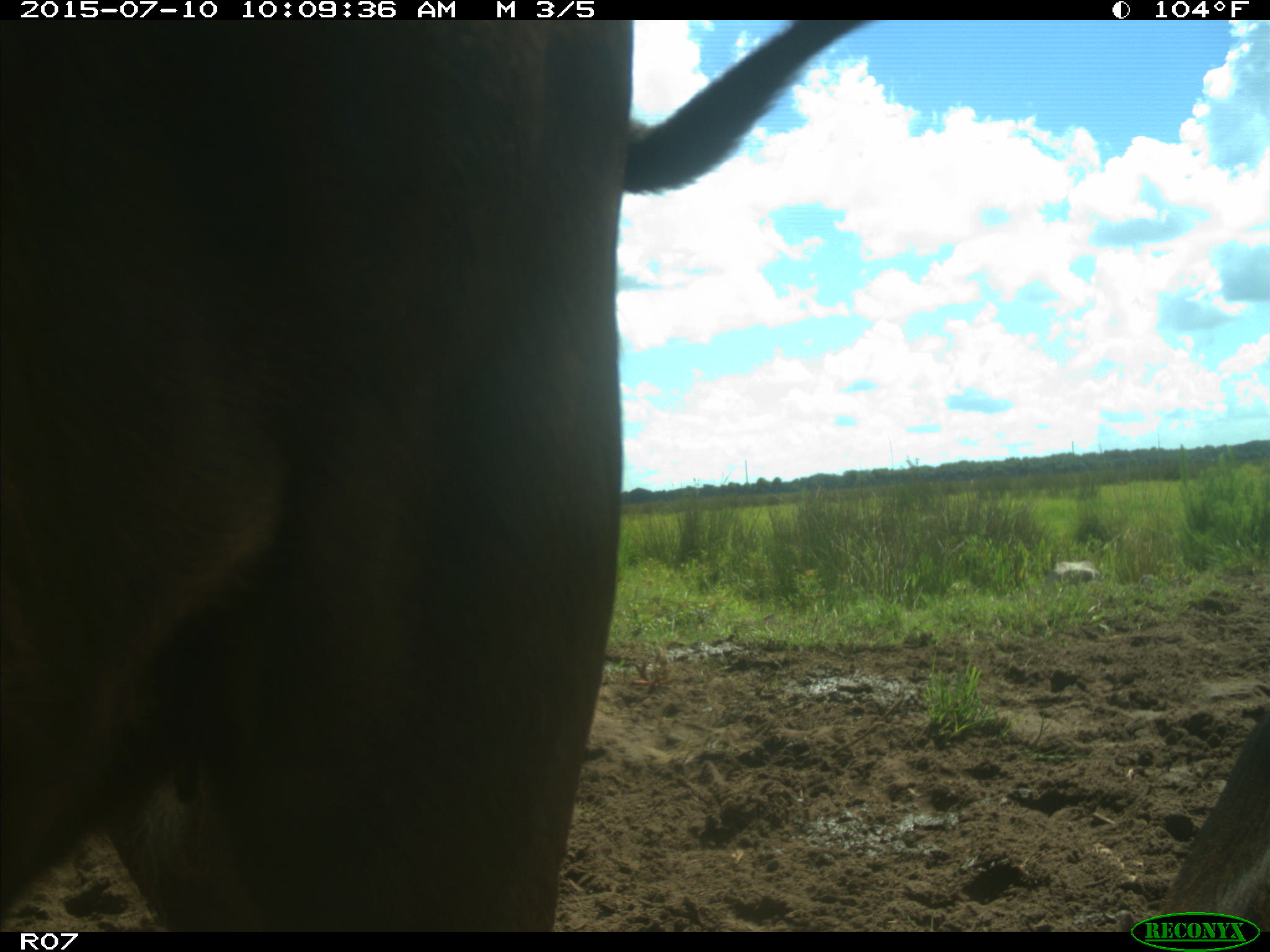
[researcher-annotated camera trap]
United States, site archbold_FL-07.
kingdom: Animalia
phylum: Chordata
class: Mammalia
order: Artiodactyla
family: Bovidae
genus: Bos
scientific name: Bos taurus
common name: domestic cow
Bos taurus (domestic cow).